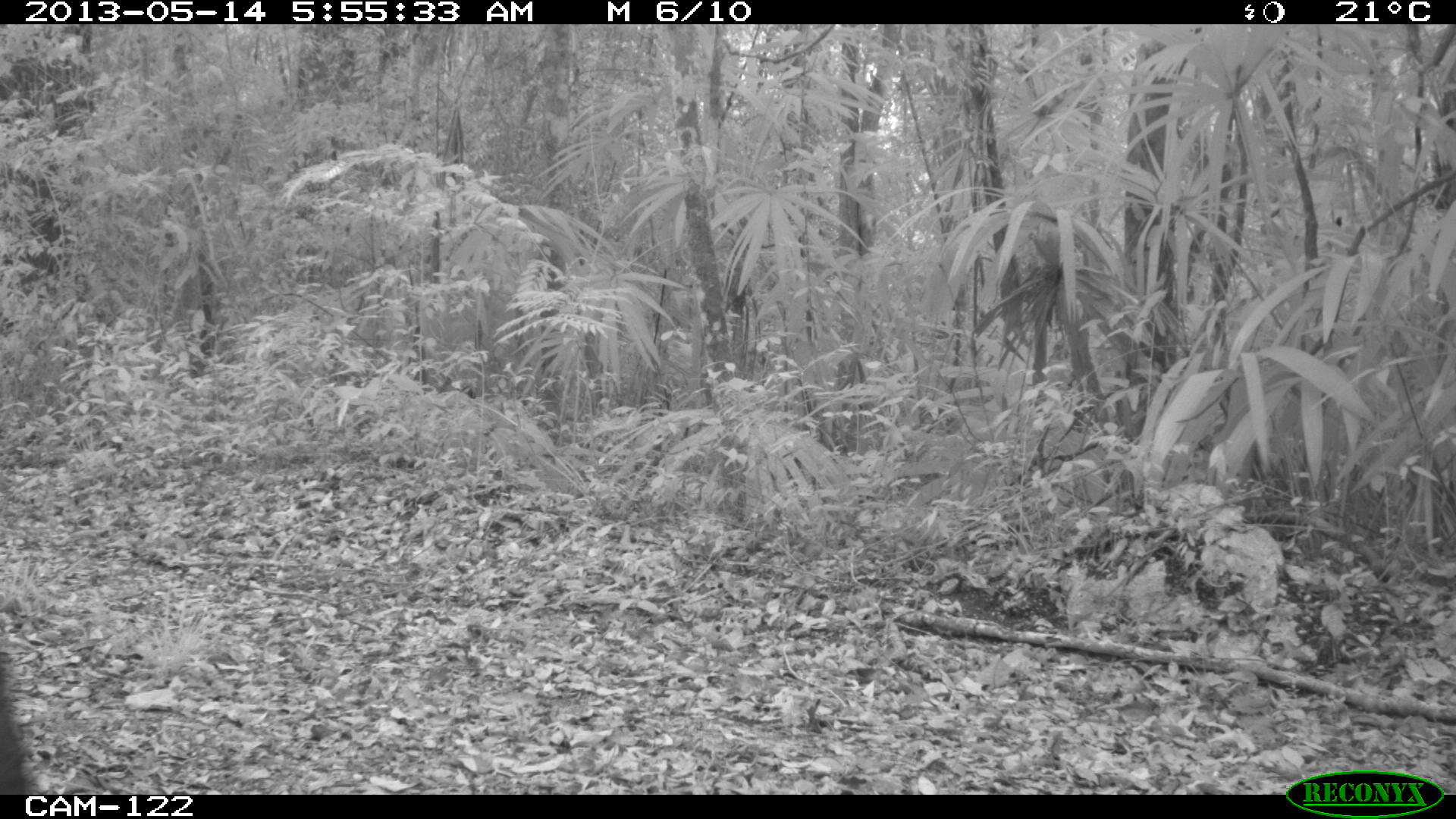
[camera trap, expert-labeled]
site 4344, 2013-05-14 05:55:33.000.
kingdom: Animalia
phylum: Chordata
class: Mammalia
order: Artiodactyla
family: Tayassuidae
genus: Pecari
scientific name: Pecari tajacu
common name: collared peccary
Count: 2.